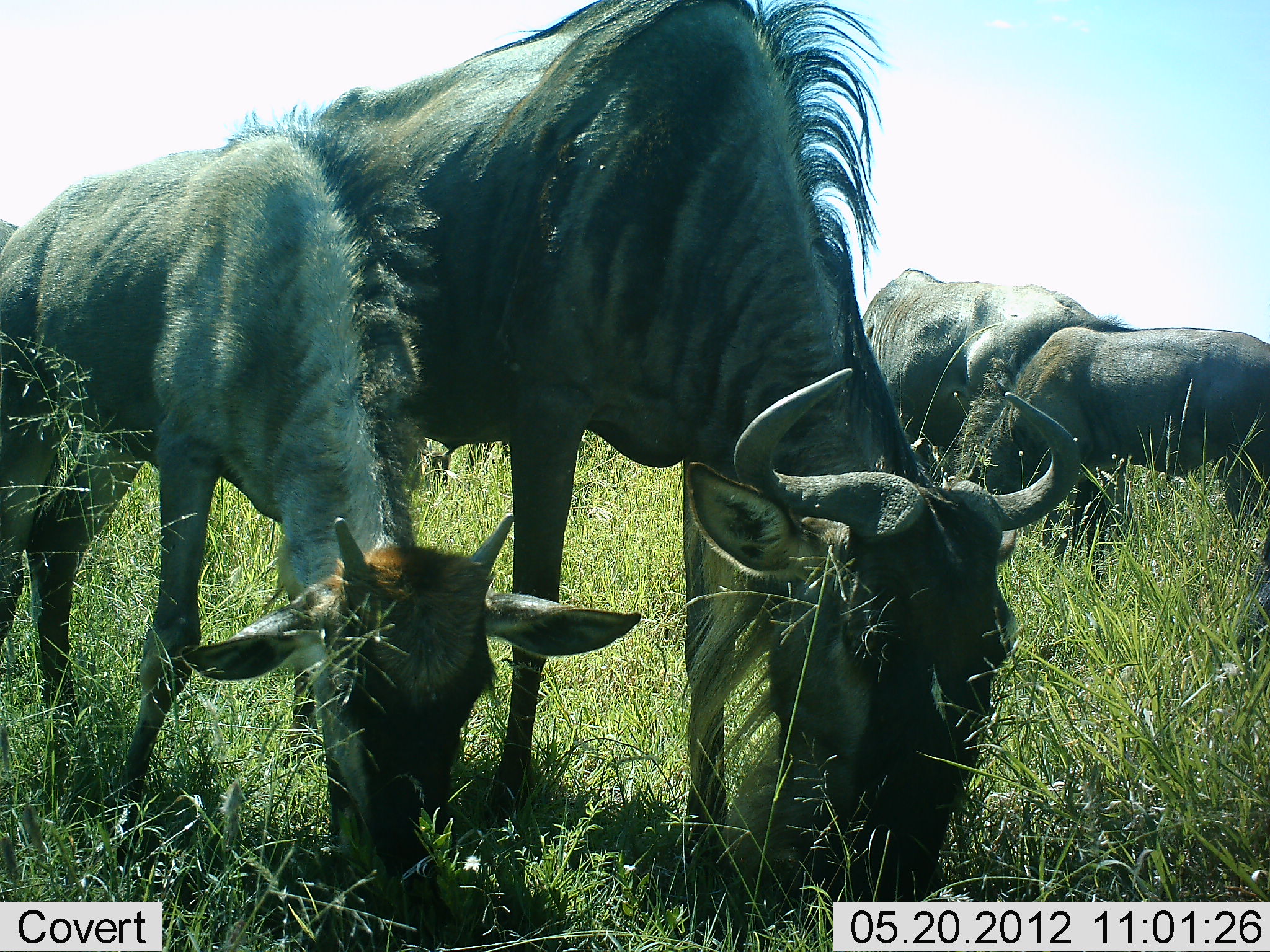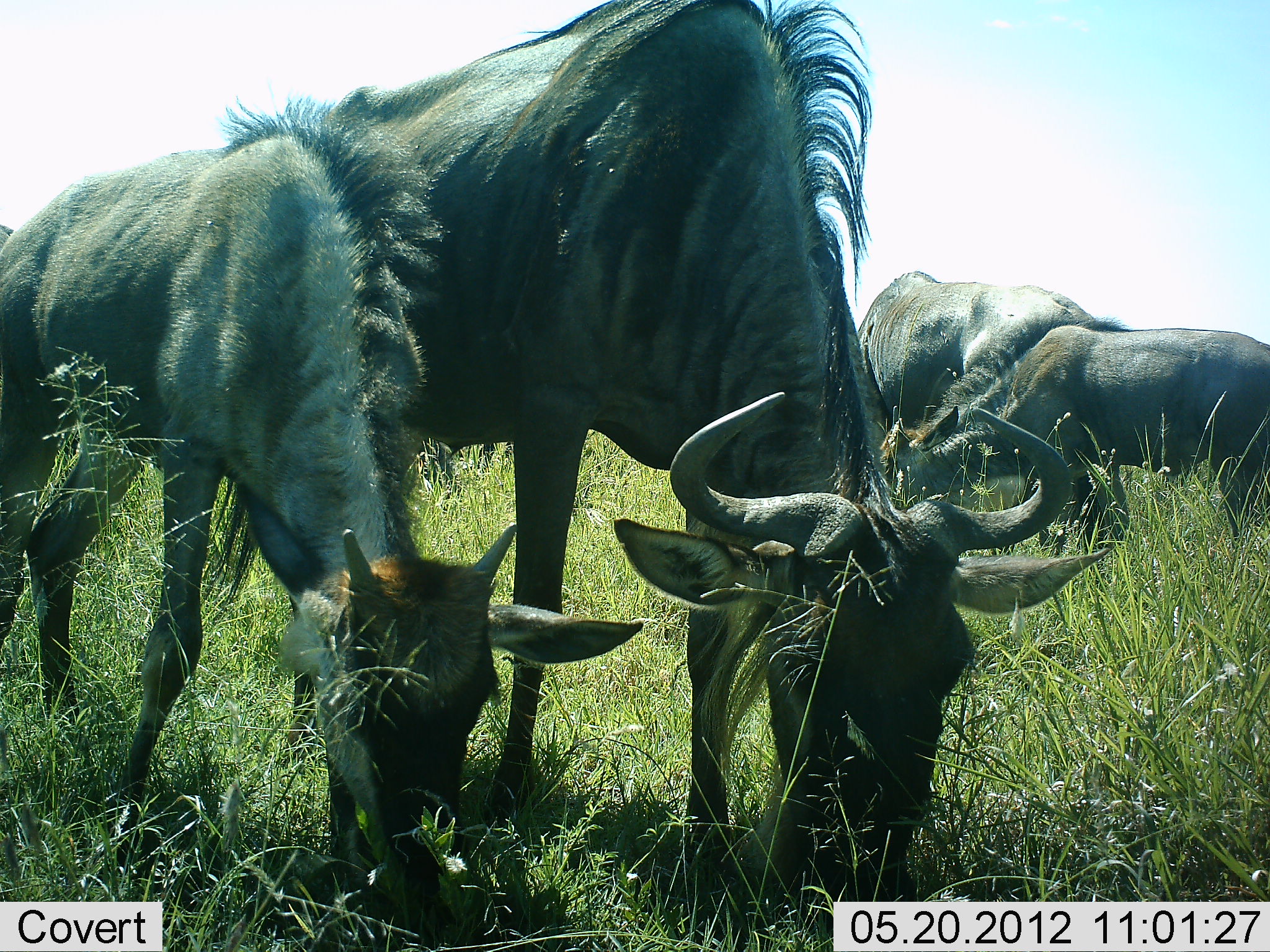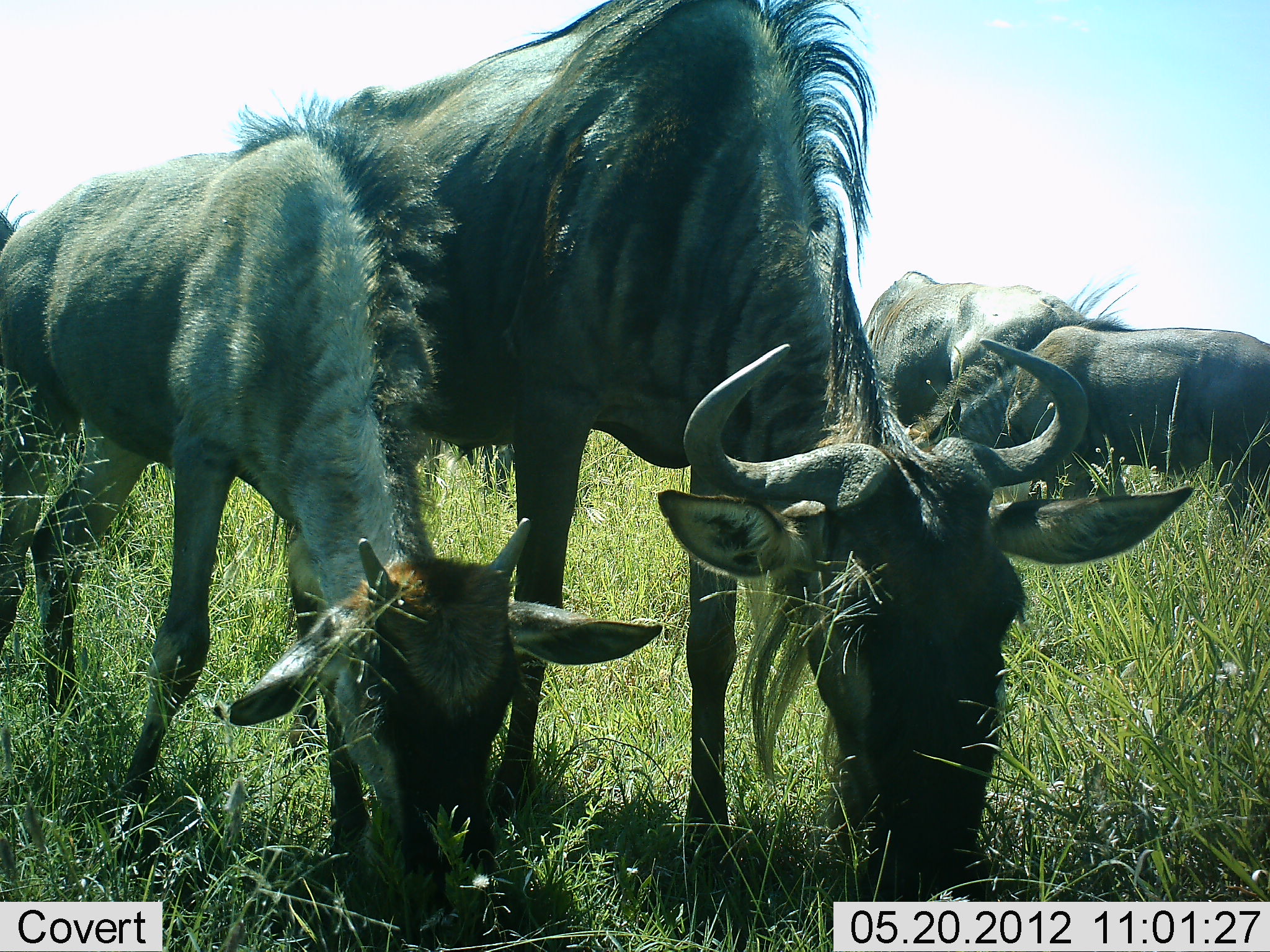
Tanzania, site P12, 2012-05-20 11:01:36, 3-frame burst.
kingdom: Animalia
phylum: Chordata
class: Mammalia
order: Artiodactyla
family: Bovidae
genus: Connochaetes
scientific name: Connochaetes taurinus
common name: blue wildebeest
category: wildebeest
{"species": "wildebeest (blue wildebeest) (Connochaetes taurinus)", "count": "4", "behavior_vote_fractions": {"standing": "20%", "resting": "0%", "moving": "0%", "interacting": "0%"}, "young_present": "70%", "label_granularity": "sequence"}